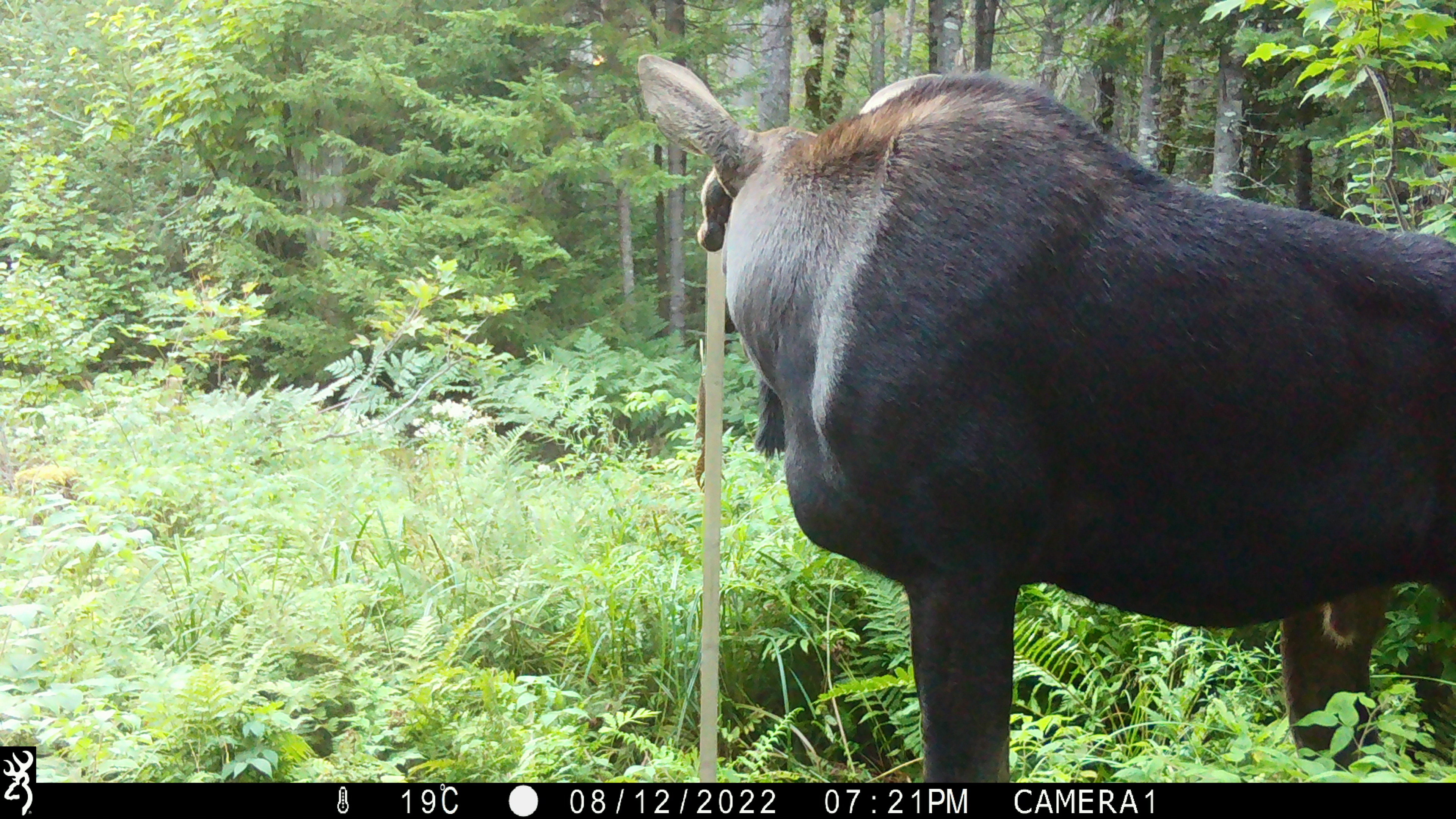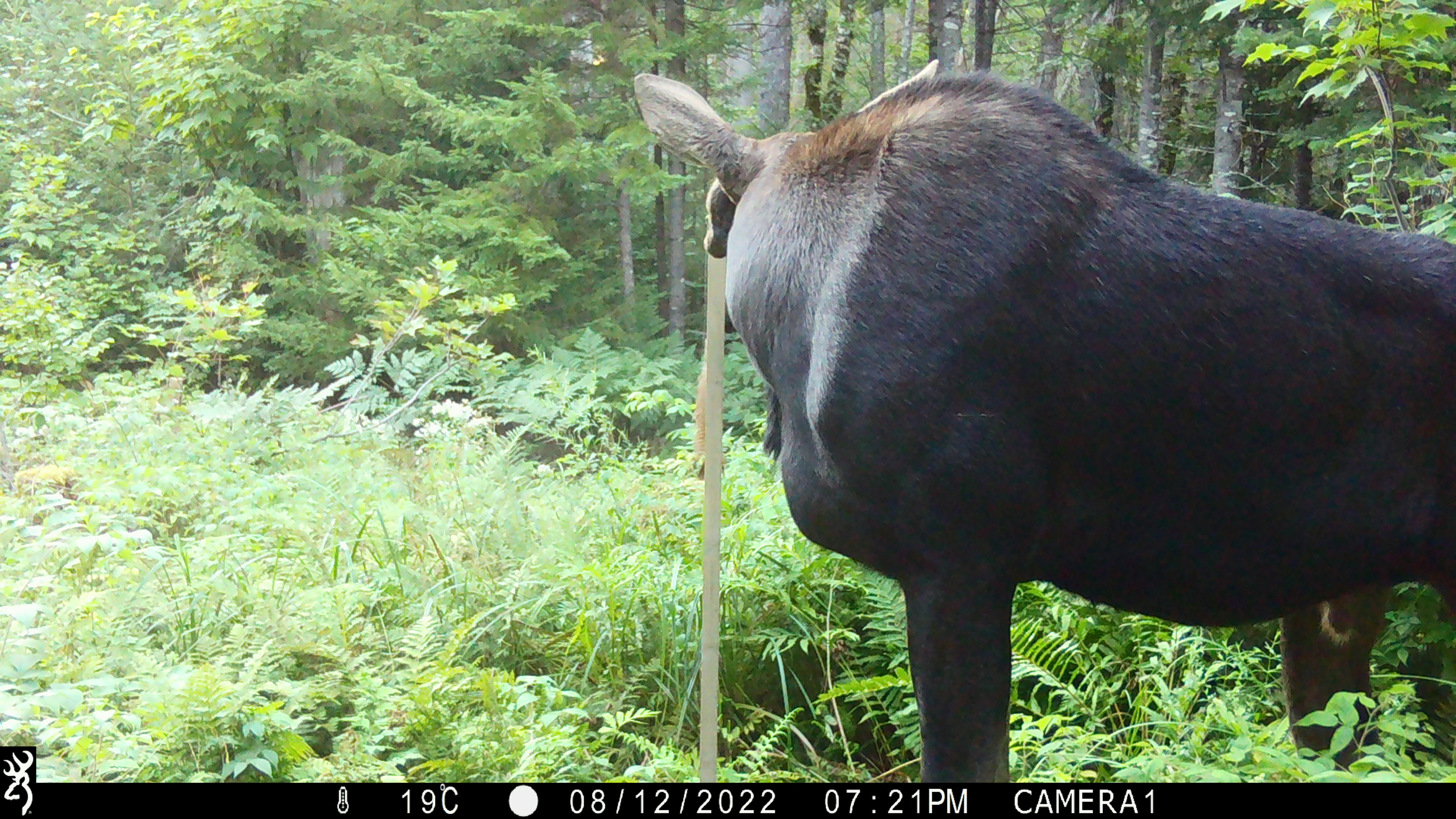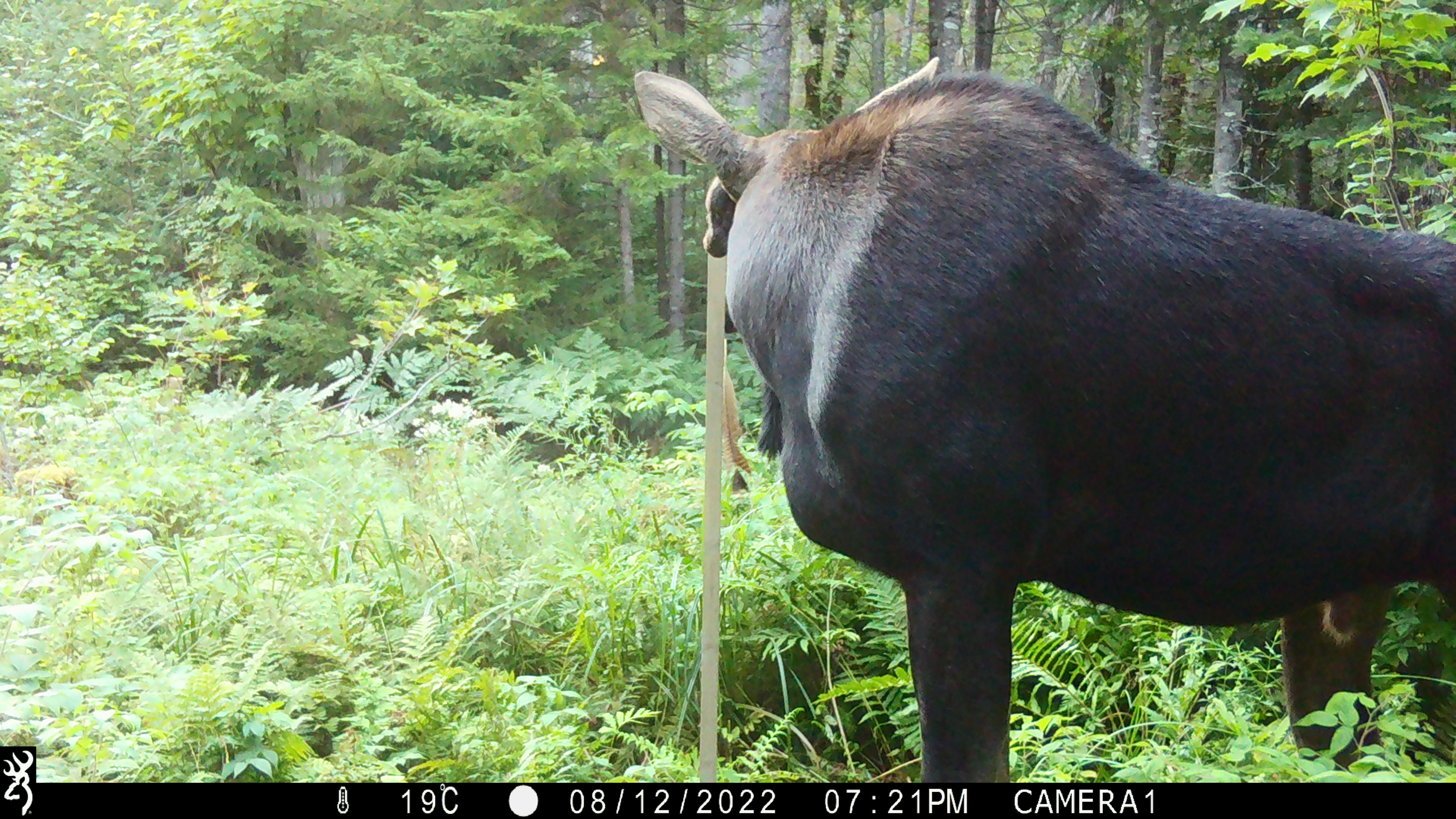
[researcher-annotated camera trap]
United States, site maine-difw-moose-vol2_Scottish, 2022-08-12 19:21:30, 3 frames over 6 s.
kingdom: Animalia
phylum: Chordata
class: Mammalia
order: Artiodactyla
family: Cervidae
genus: Alces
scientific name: Alces alces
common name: moose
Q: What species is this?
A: Moose (Alces alces).